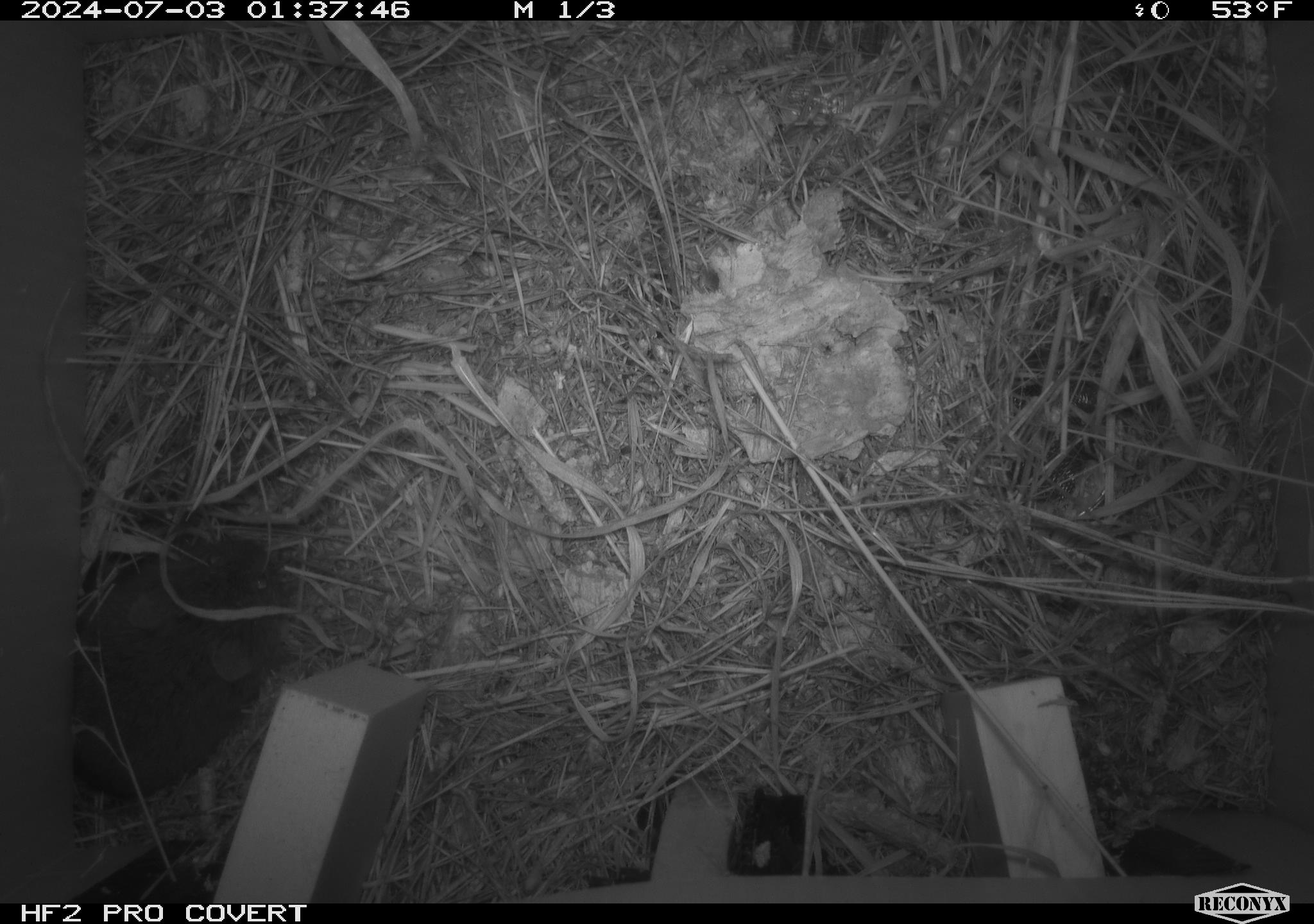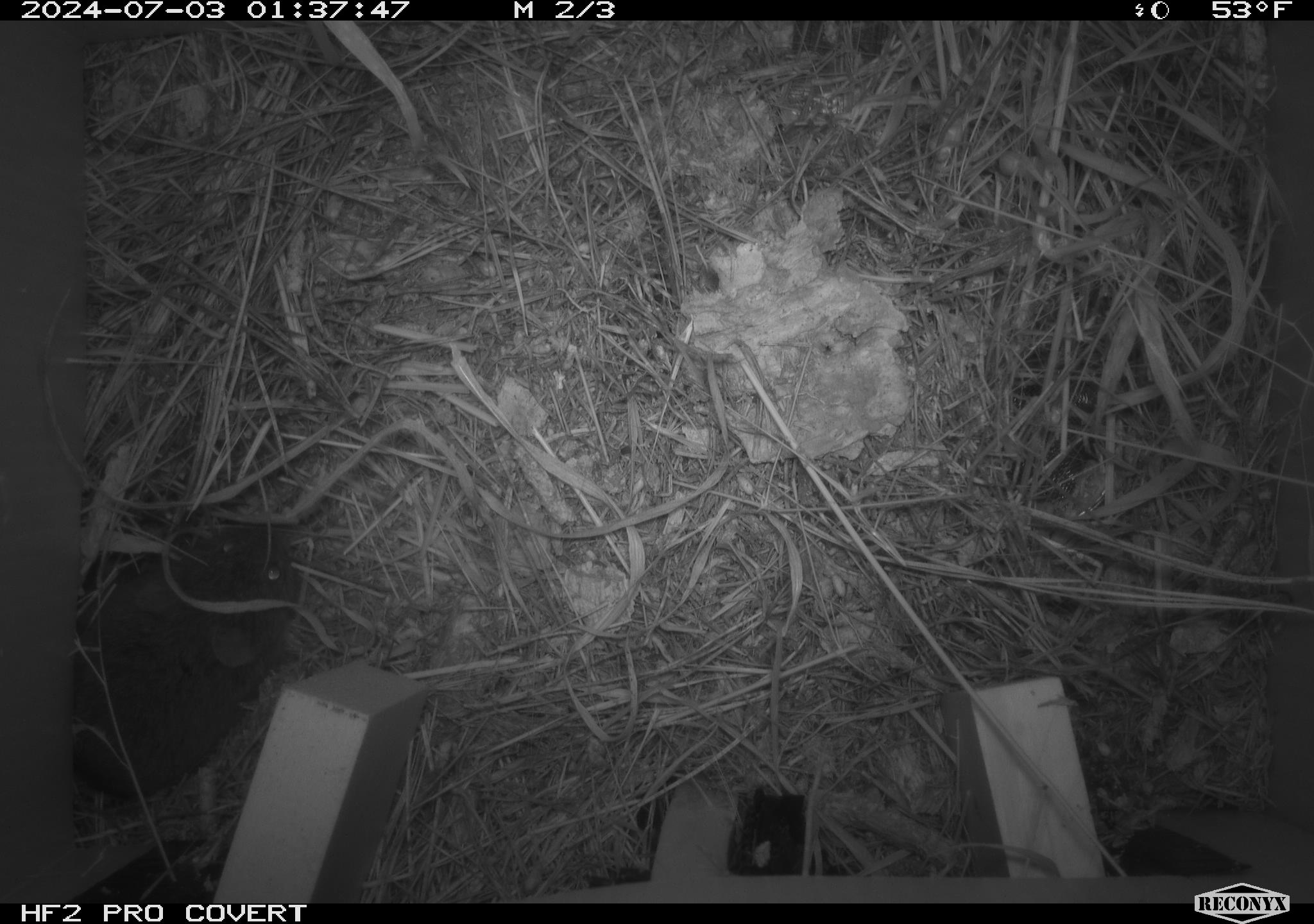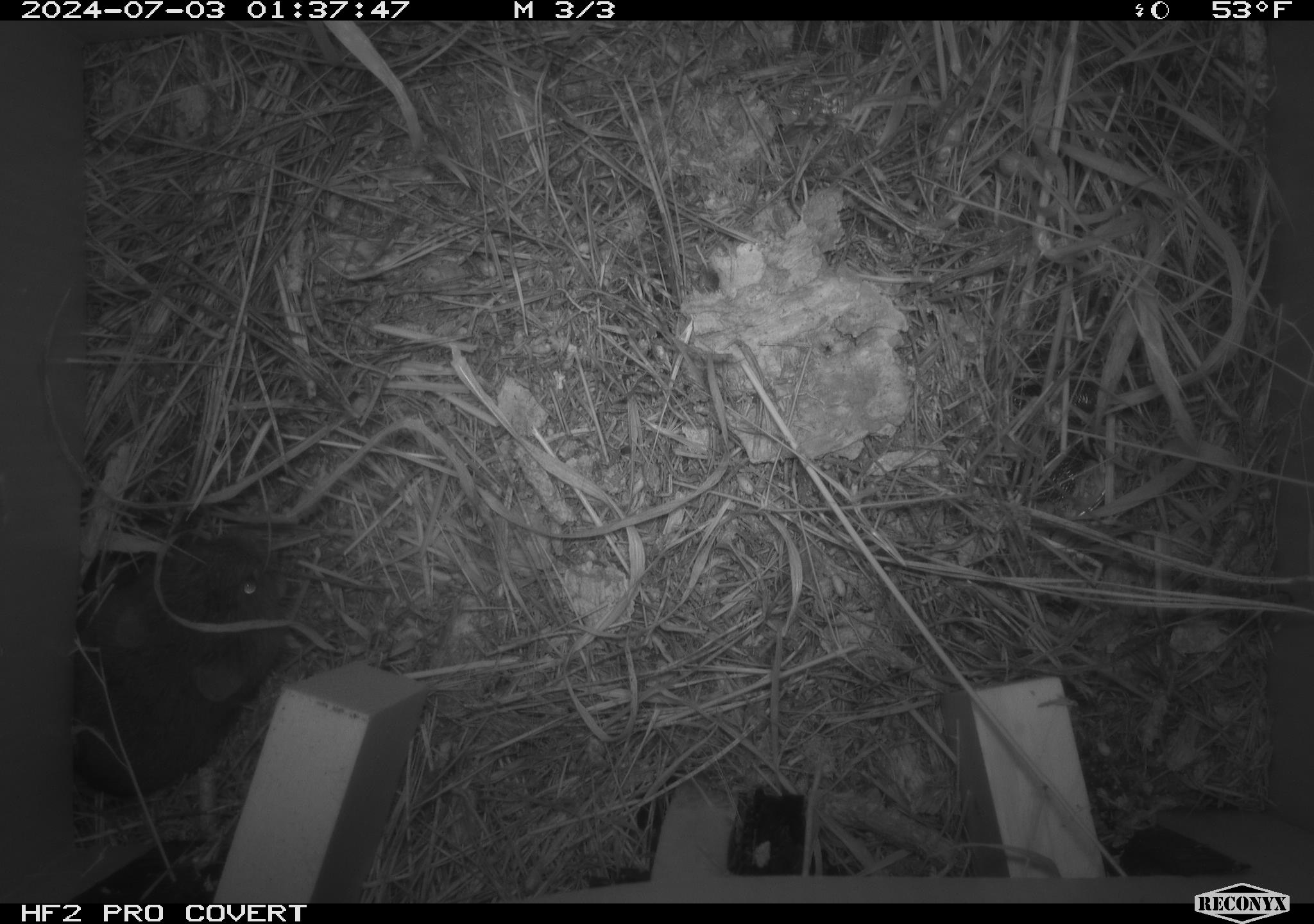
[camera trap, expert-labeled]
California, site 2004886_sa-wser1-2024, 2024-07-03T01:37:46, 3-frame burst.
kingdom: Animalia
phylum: Chordata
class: Mammalia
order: Rodentia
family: Cricetidae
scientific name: Arvicolinae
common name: voles, lemmings, and muskrats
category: arvicolinae subfamily